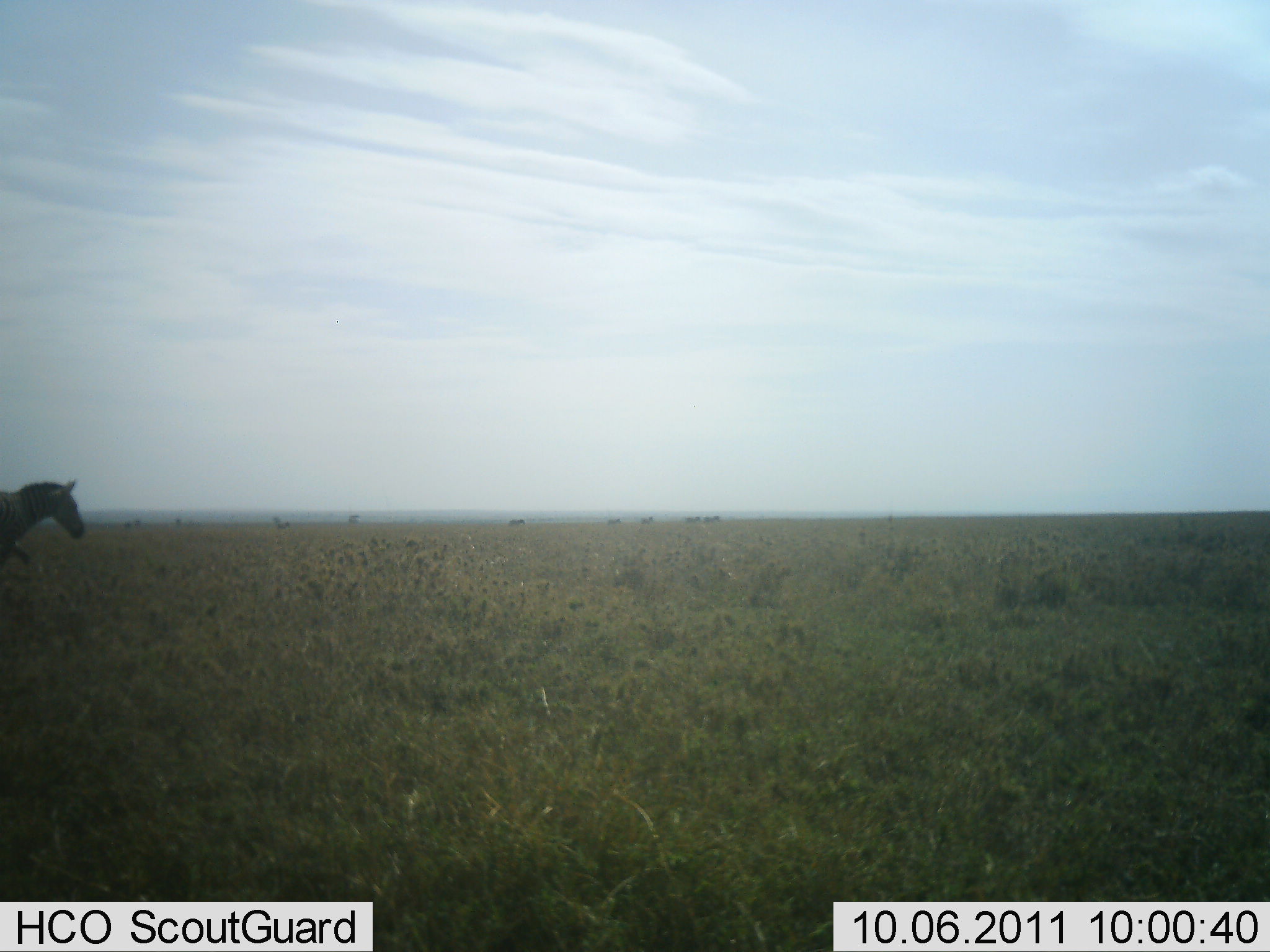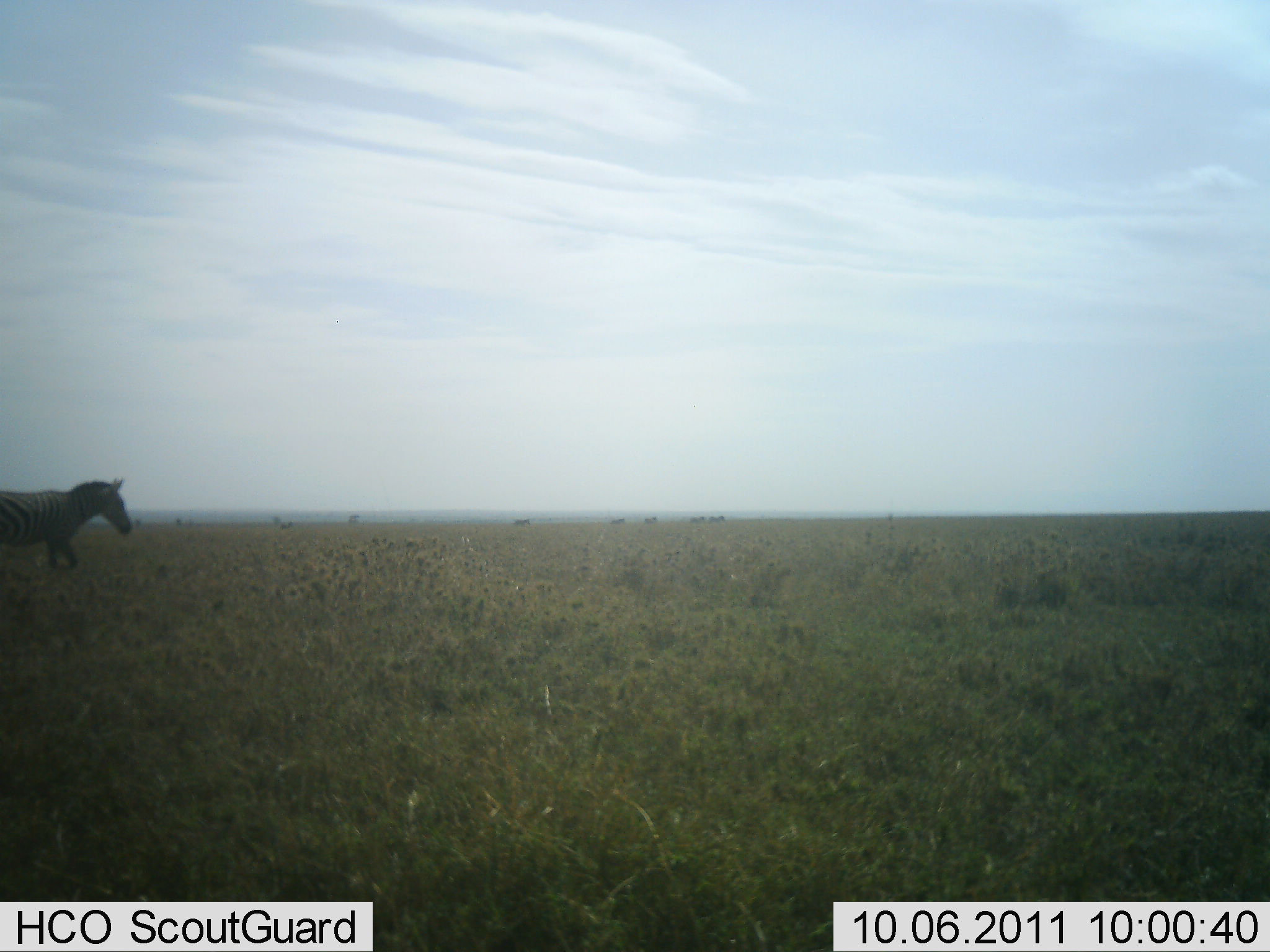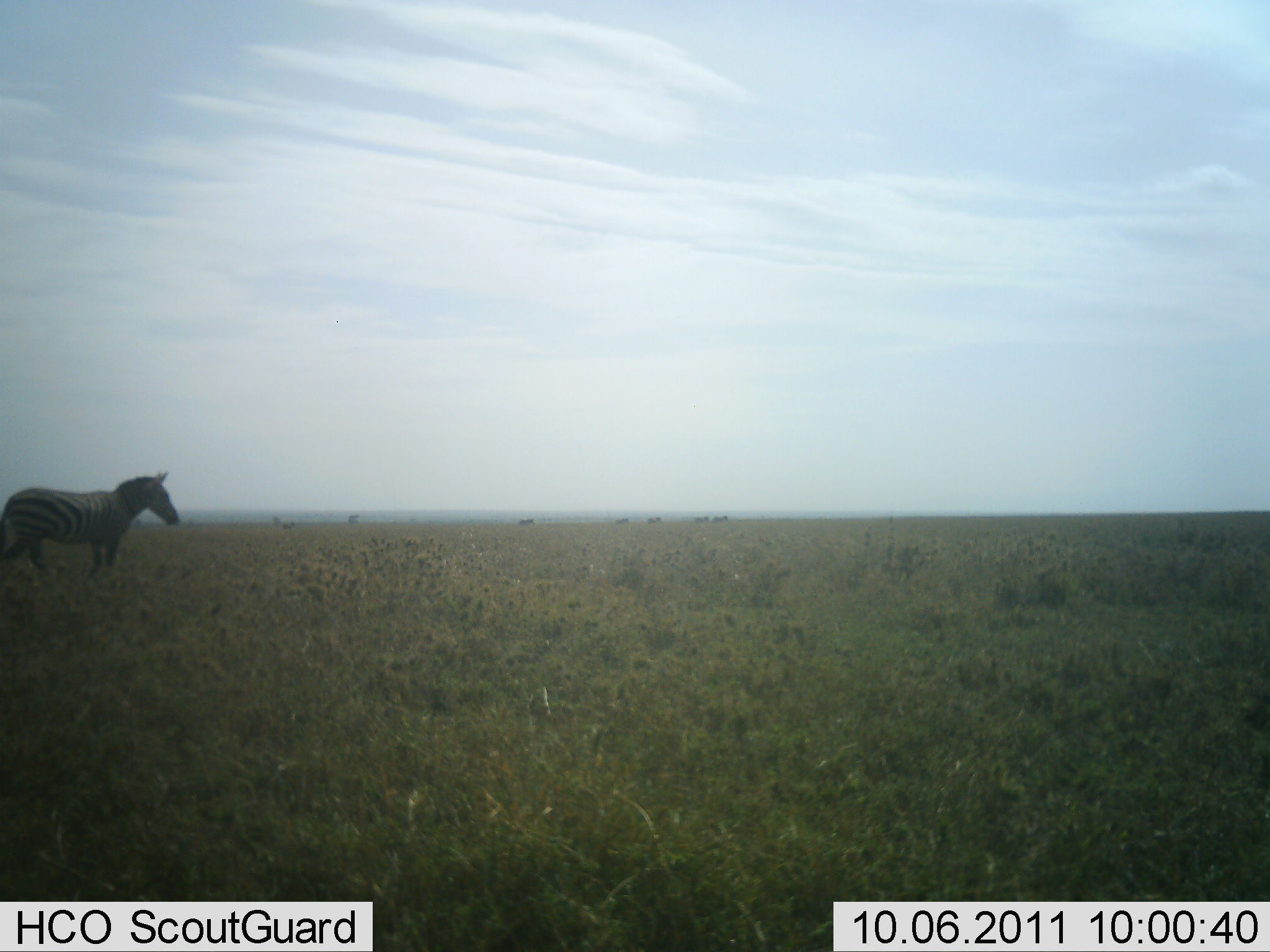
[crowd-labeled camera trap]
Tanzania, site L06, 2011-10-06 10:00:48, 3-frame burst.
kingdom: Animalia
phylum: Chordata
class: Mammalia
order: Perissodactyla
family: Equidae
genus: Equus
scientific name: Equus quagga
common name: plains zebra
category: zebra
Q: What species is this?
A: Zebra (plains zebra) (Equus quagga).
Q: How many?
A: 1.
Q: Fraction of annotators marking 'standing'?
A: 7%.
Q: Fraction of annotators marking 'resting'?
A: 0%.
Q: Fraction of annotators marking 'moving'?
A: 93%.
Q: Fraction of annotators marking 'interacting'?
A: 0%.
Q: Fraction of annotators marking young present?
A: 0%.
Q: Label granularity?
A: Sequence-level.